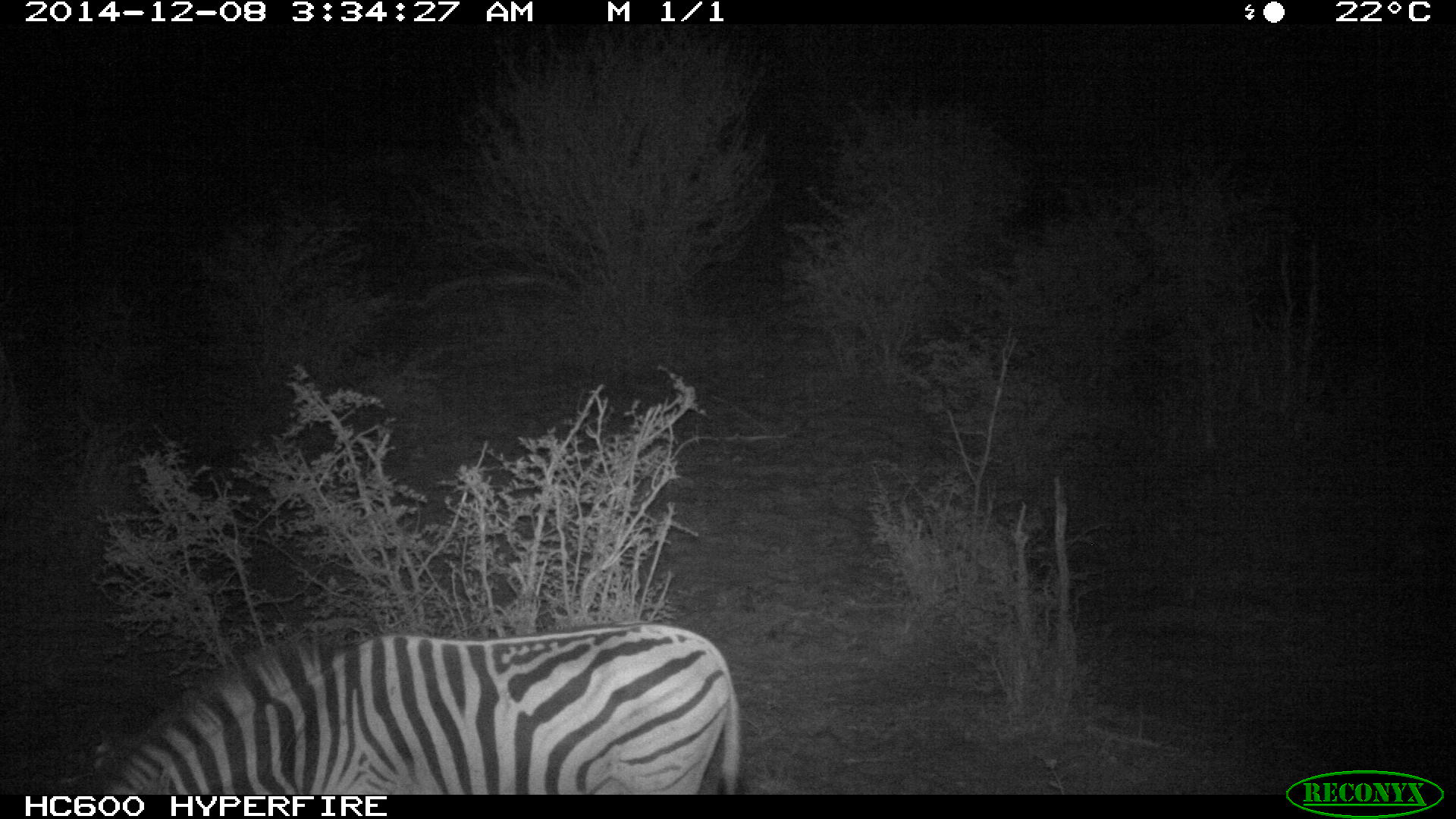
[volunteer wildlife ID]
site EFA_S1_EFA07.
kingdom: Animalia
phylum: Chordata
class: Mammalia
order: Perissodactyla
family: Equidae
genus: Equus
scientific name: Equus quagga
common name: plains zebra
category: zebraplains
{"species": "zebraplains (plains zebra) (Equus quagga)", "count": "1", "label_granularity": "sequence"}